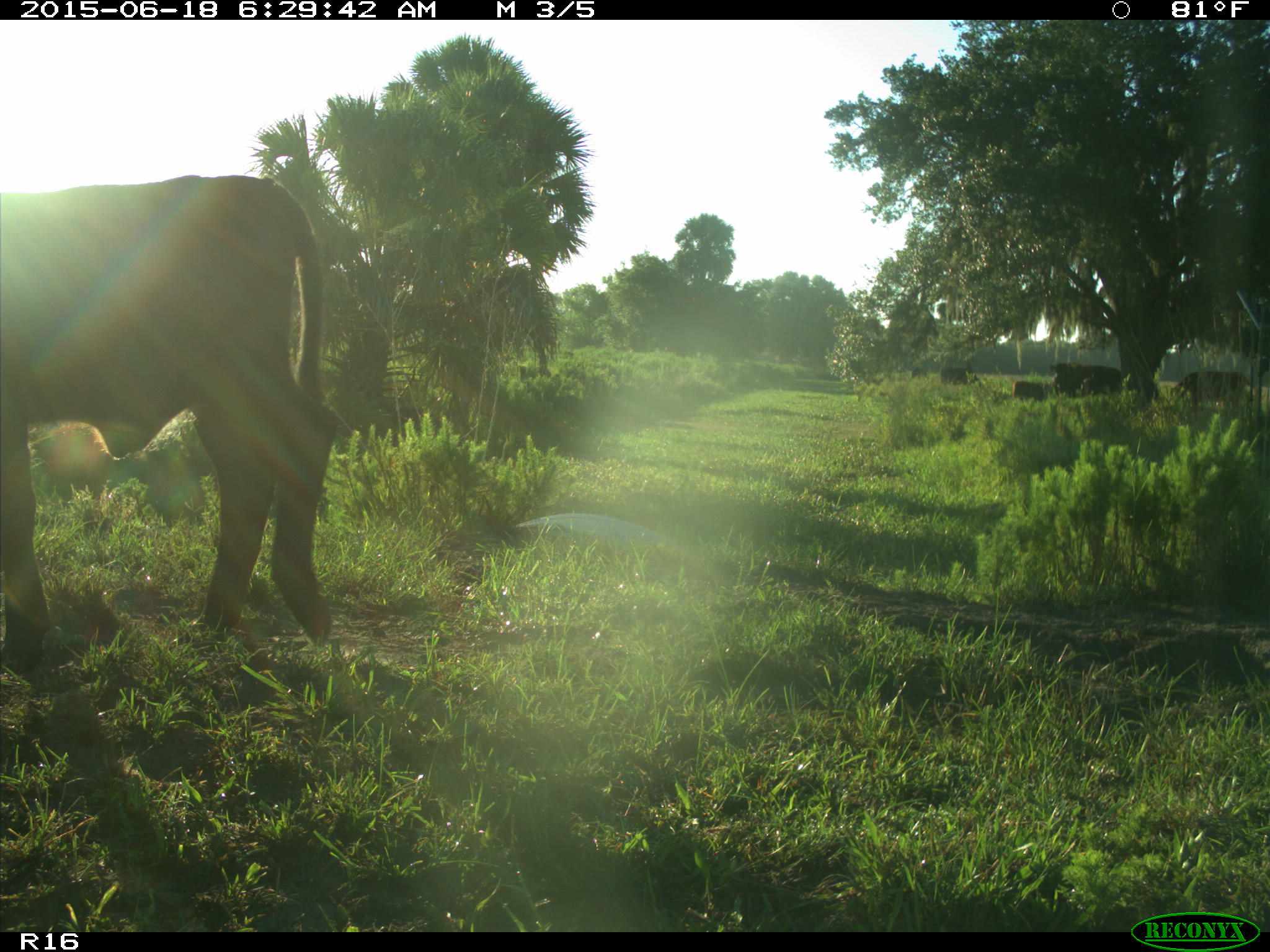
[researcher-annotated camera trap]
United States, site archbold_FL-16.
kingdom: Animalia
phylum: Chordata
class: Mammalia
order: Artiodactyla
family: Bovidae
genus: Bos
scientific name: Bos taurus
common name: domestic cow